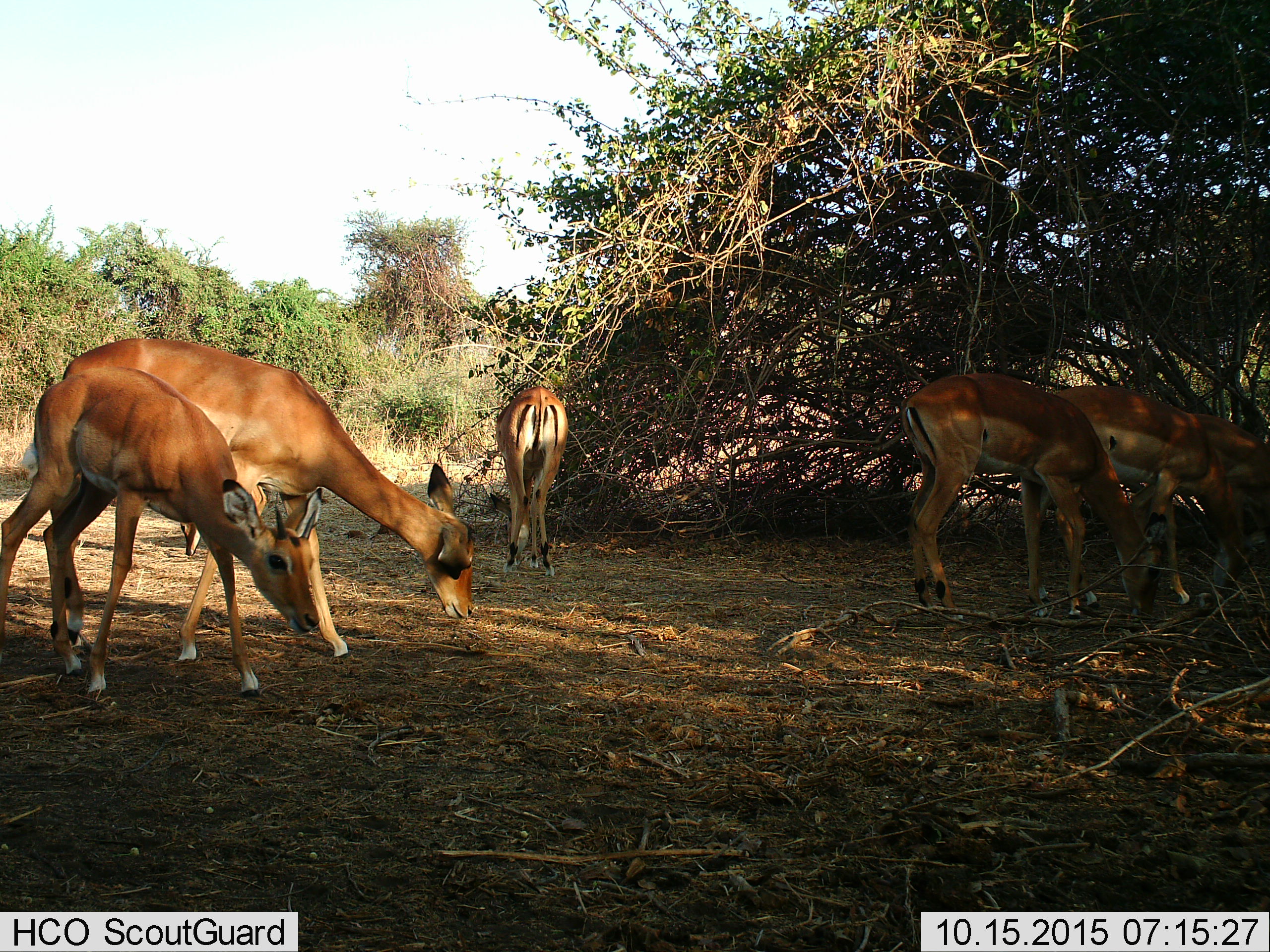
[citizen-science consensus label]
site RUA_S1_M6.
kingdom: Animalia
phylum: Chordata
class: Mammalia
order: Artiodactyla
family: Bovidae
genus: Aepyceros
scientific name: Aepyceros melampus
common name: impala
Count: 6.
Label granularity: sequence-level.